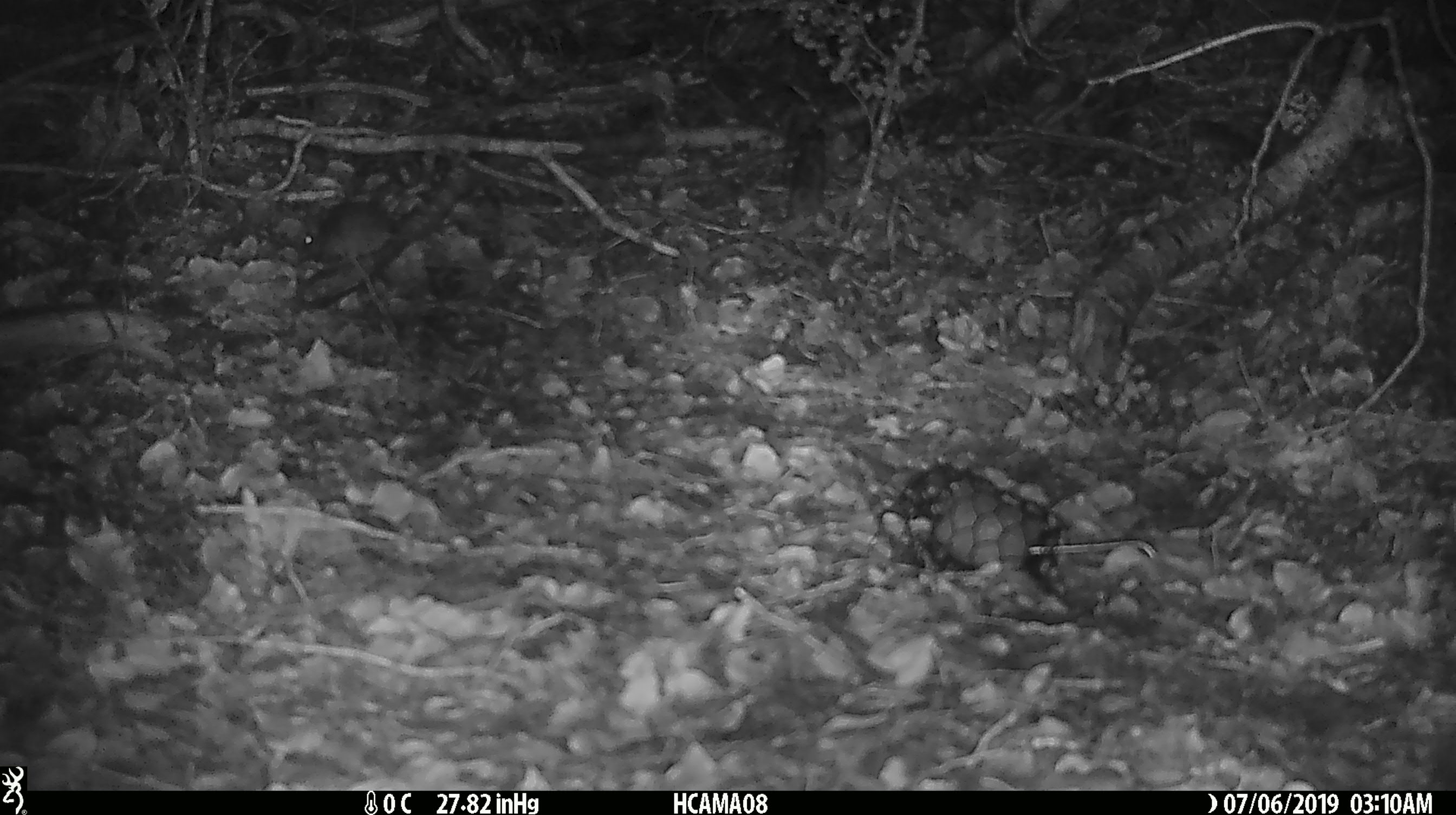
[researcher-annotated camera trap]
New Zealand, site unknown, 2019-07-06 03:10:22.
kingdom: Animalia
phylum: Chordata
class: Mammalia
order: Rodentia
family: Muridae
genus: Mus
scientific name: Mus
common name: mouse